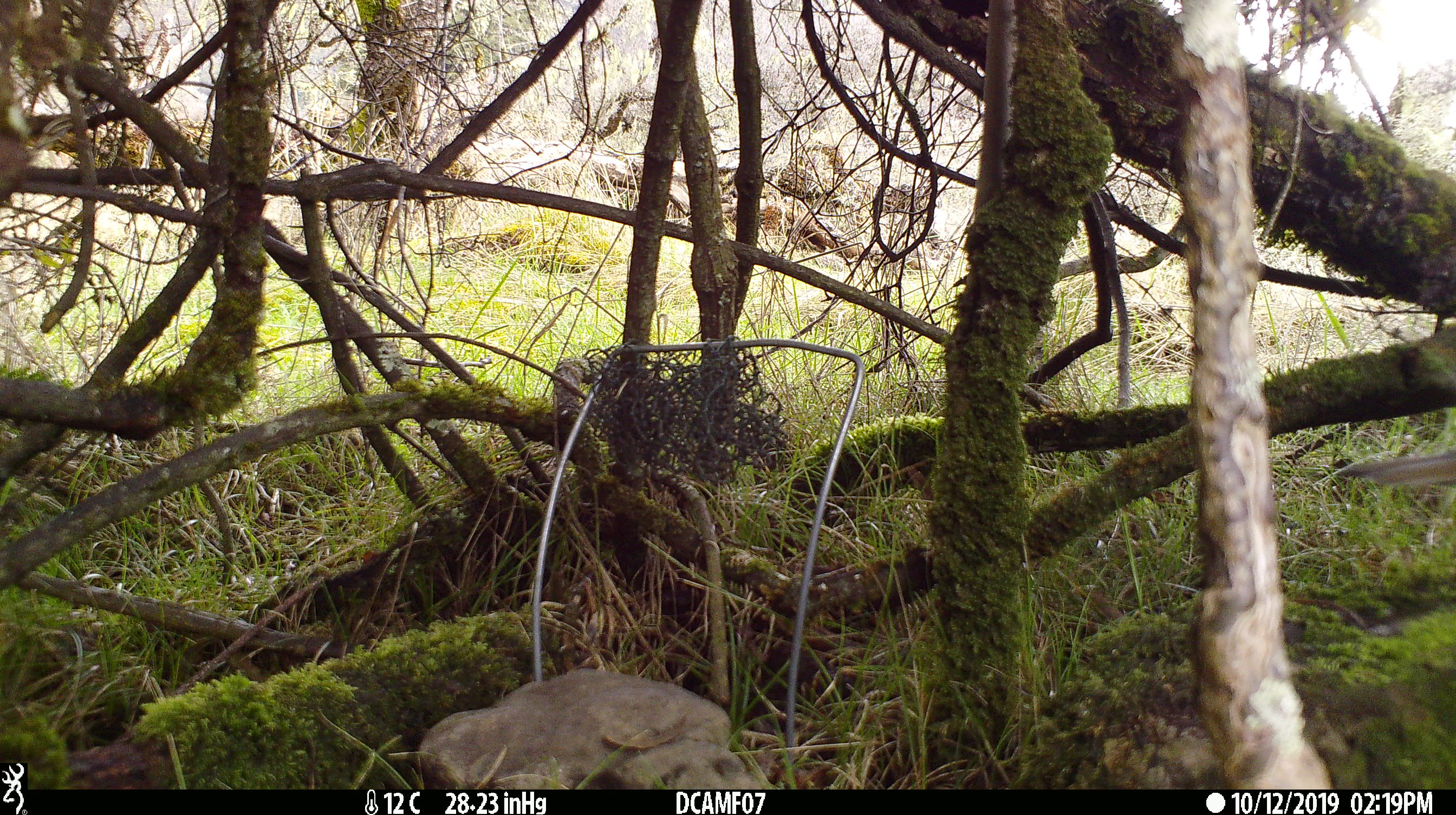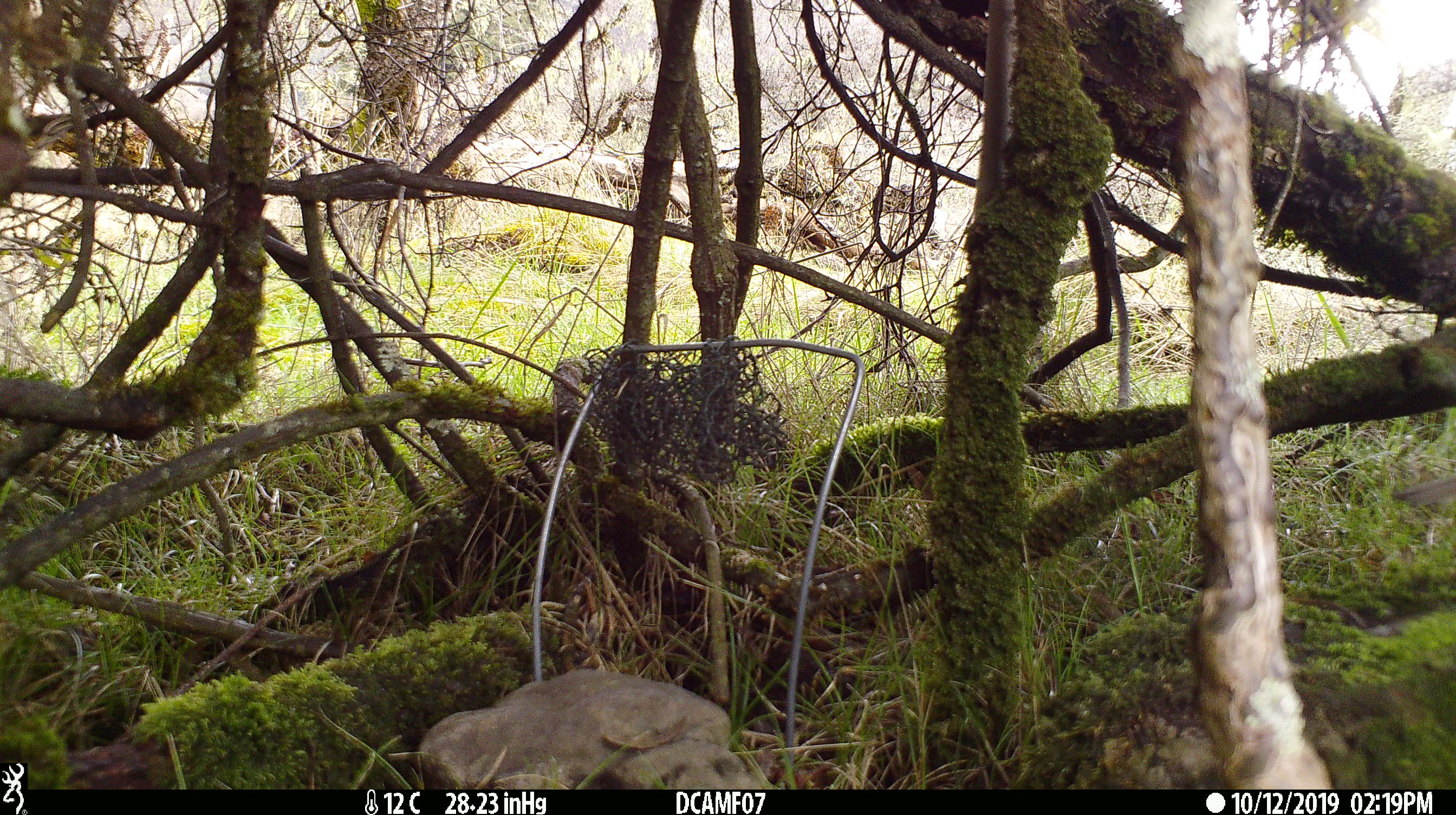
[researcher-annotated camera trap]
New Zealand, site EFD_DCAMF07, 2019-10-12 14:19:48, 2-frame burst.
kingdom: Animalia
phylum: Chordata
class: Aves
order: Passeriformes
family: Turdidae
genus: Turdus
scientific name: Turdus philomelos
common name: song thrush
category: thrush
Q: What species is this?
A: Thrush (song thrush) (Turdus philomelos).